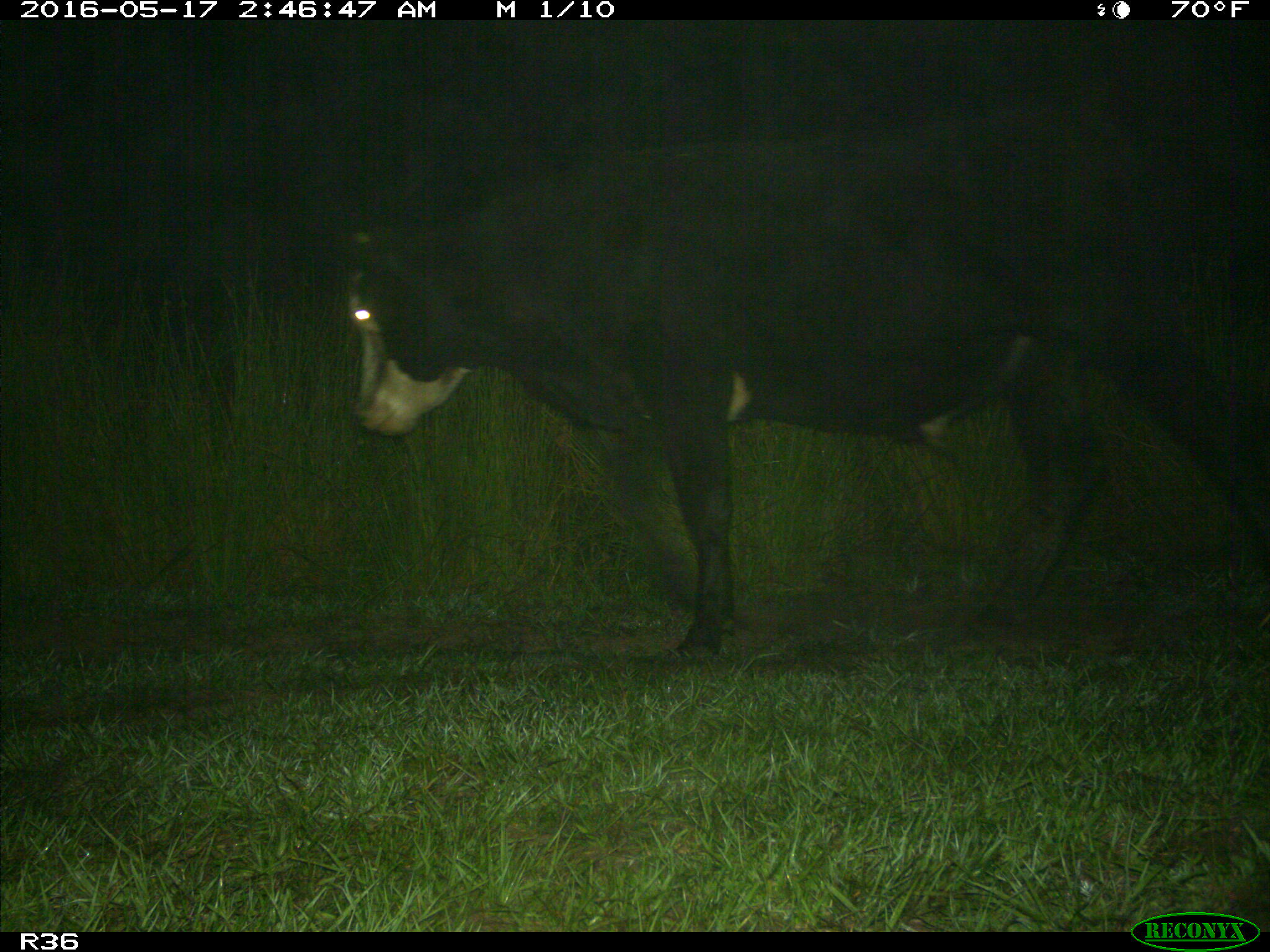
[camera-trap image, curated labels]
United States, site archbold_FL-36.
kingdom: Animalia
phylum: Chordata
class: Mammalia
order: Artiodactyla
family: Bovidae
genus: Bos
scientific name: Bos taurus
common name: domestic cow